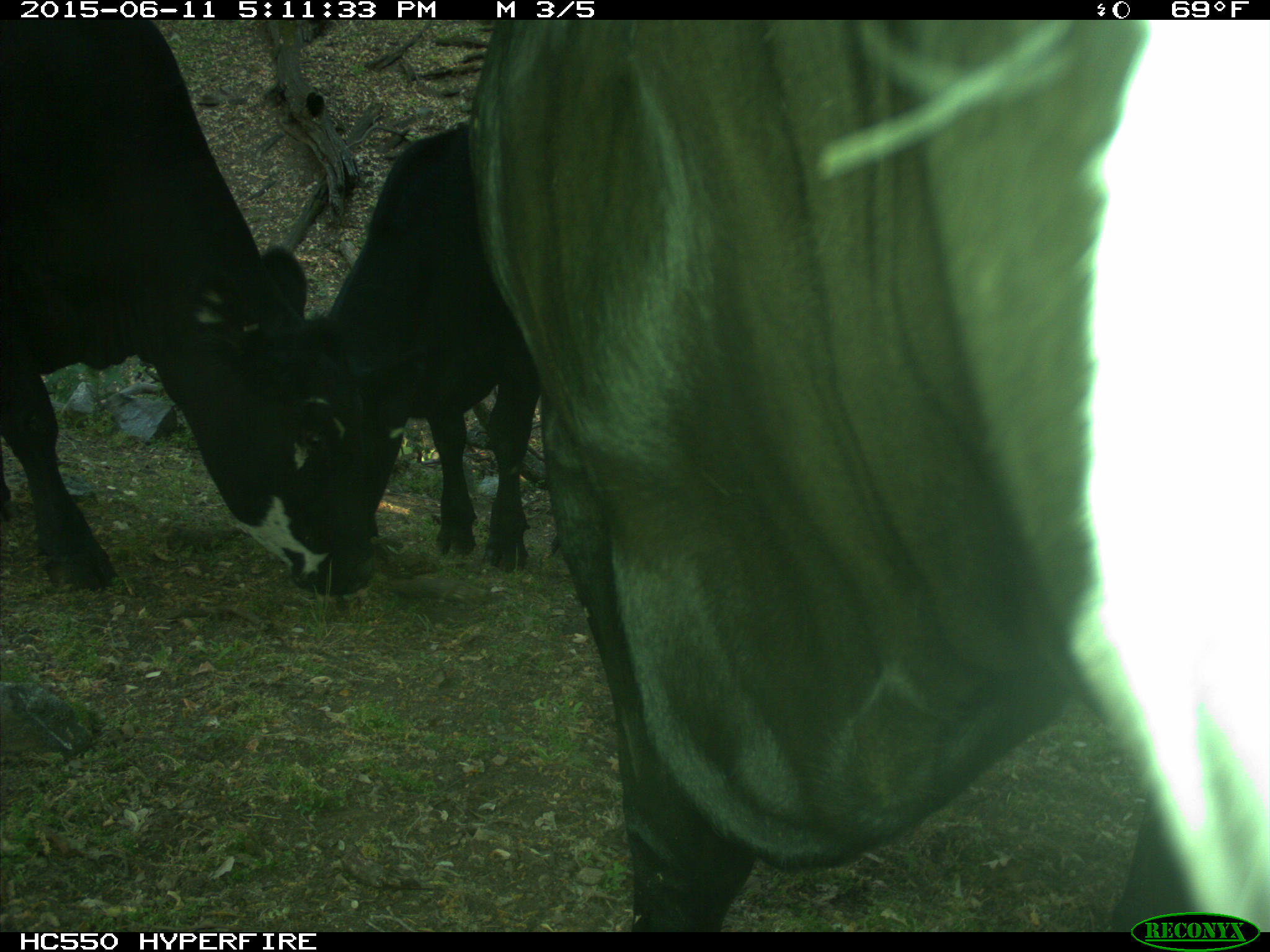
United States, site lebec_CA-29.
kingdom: Animalia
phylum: Chordata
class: Mammalia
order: Artiodactyla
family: Bovidae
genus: Bos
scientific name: Bos taurus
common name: domestic cow